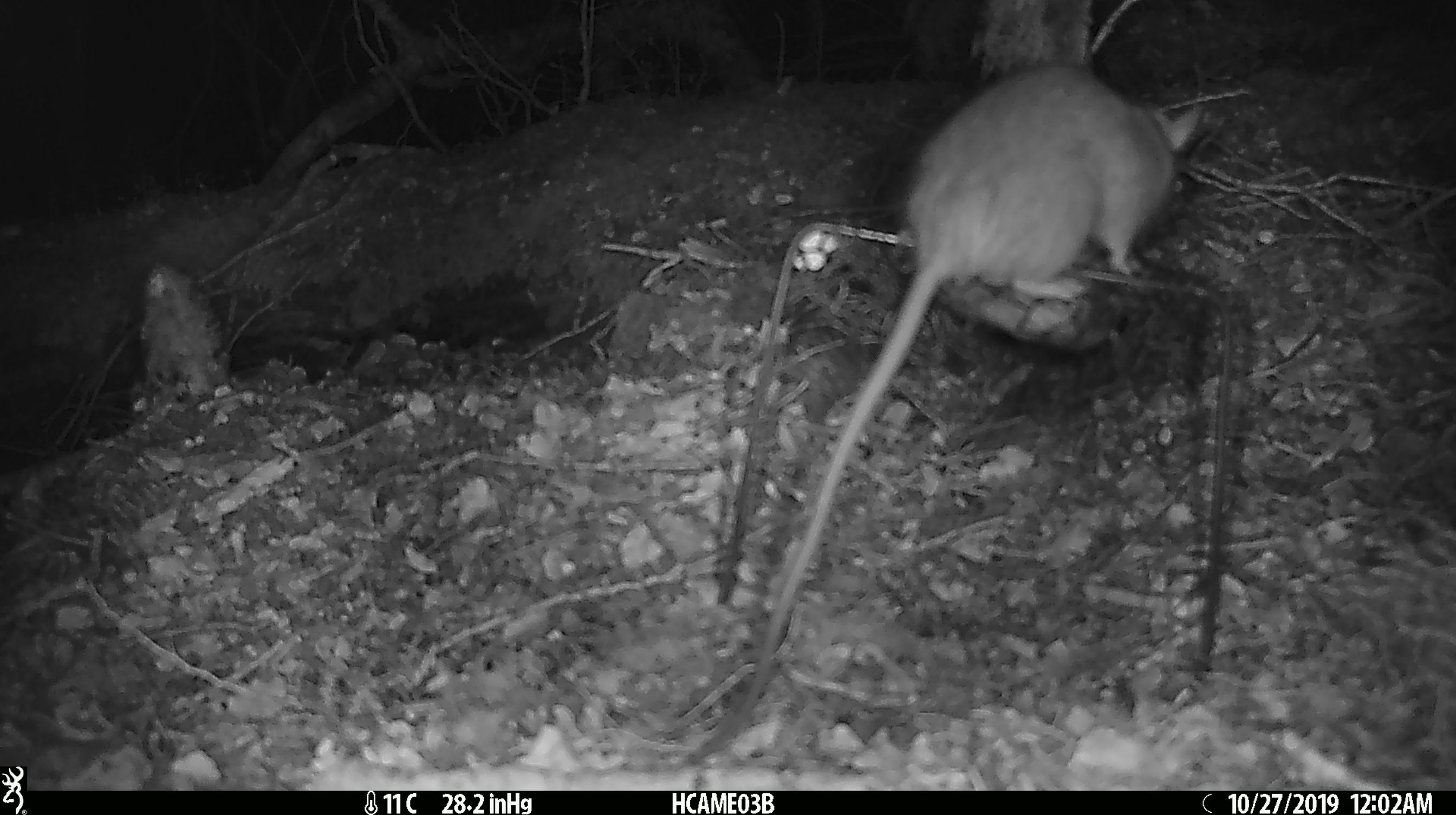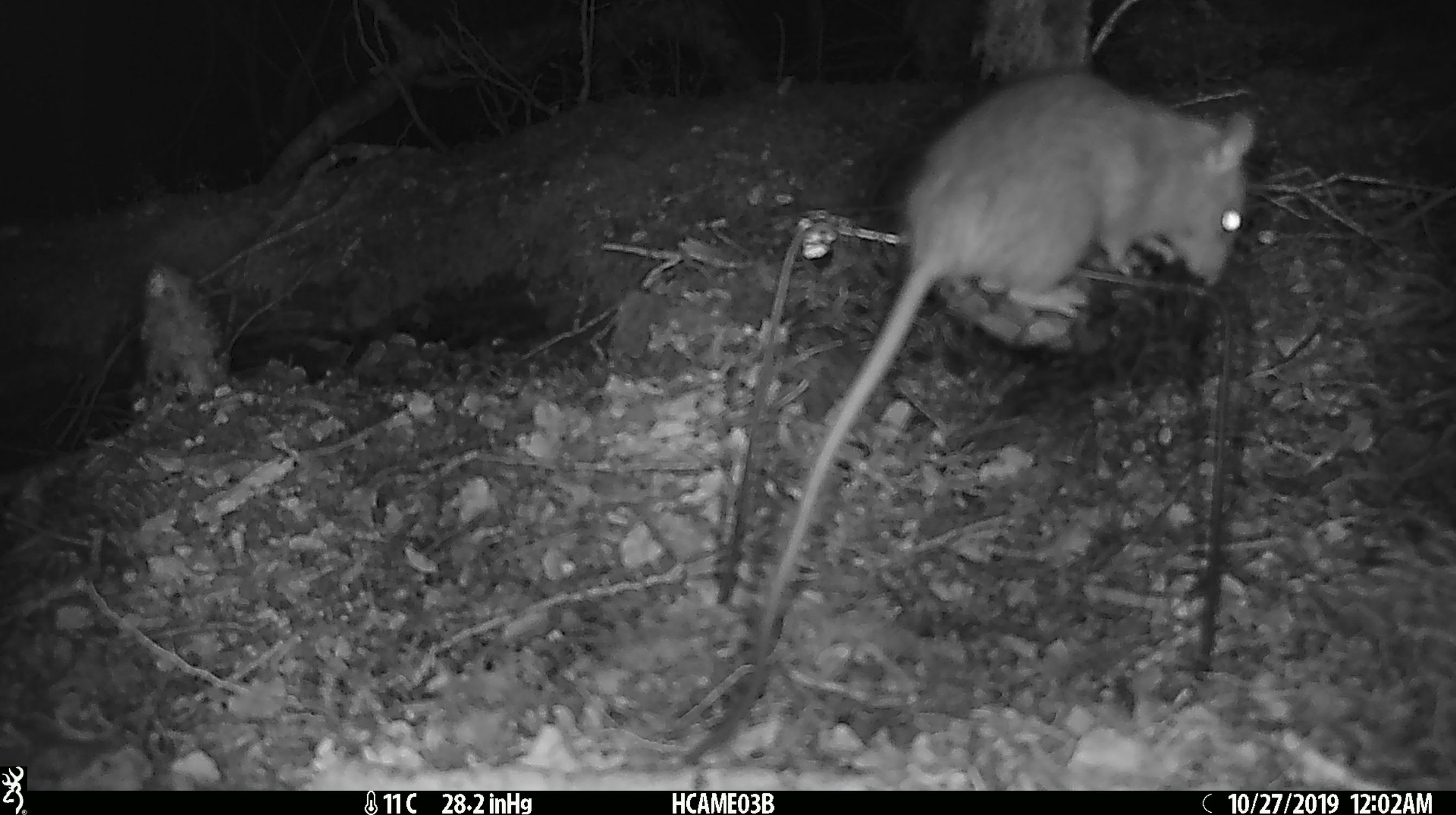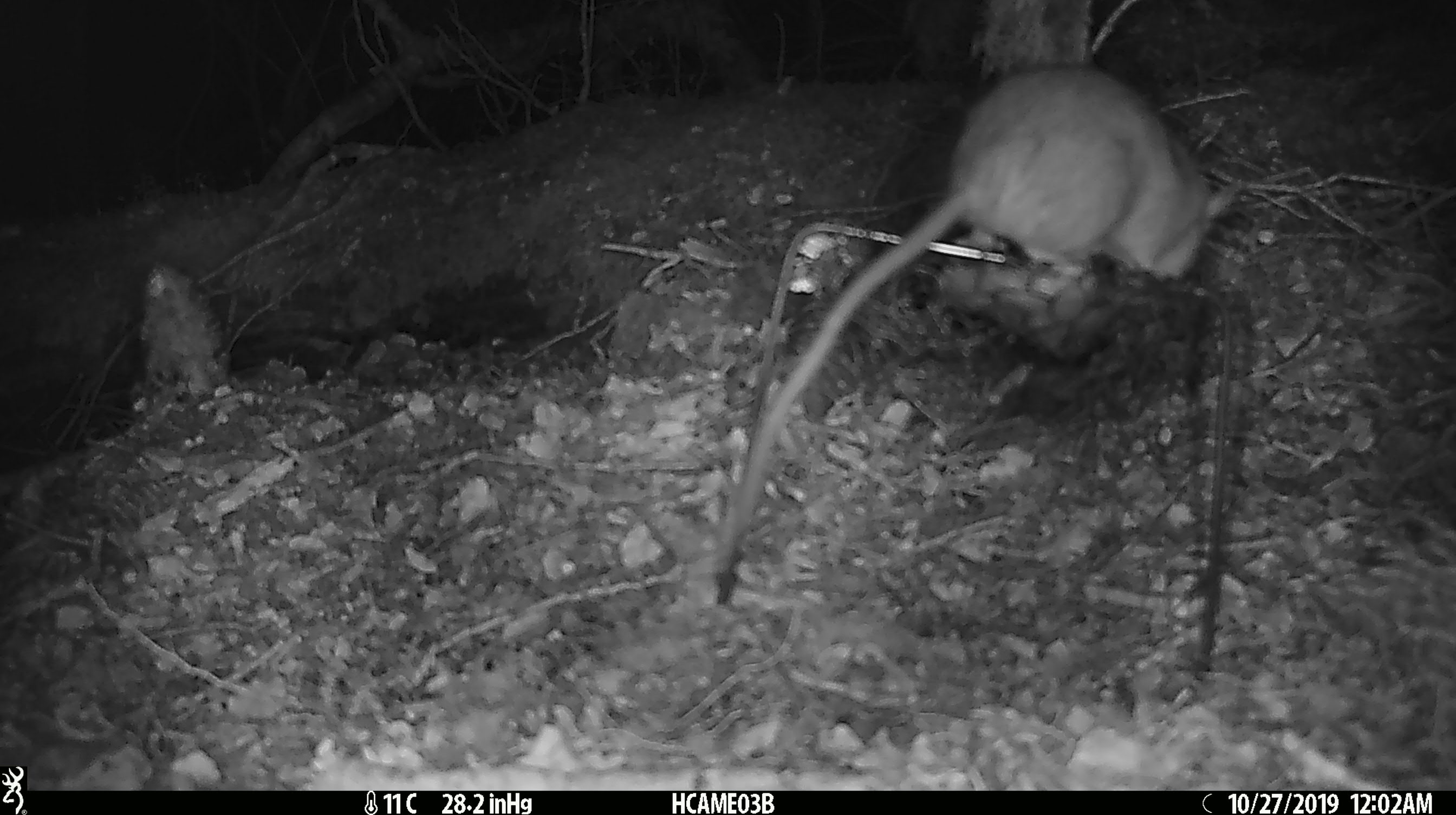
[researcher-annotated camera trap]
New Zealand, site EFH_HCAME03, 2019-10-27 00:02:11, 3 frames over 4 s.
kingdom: Animalia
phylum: Chordata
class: Mammalia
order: Rodentia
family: Muridae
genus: Rattus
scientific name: Rattus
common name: rat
Rat (Rattus).